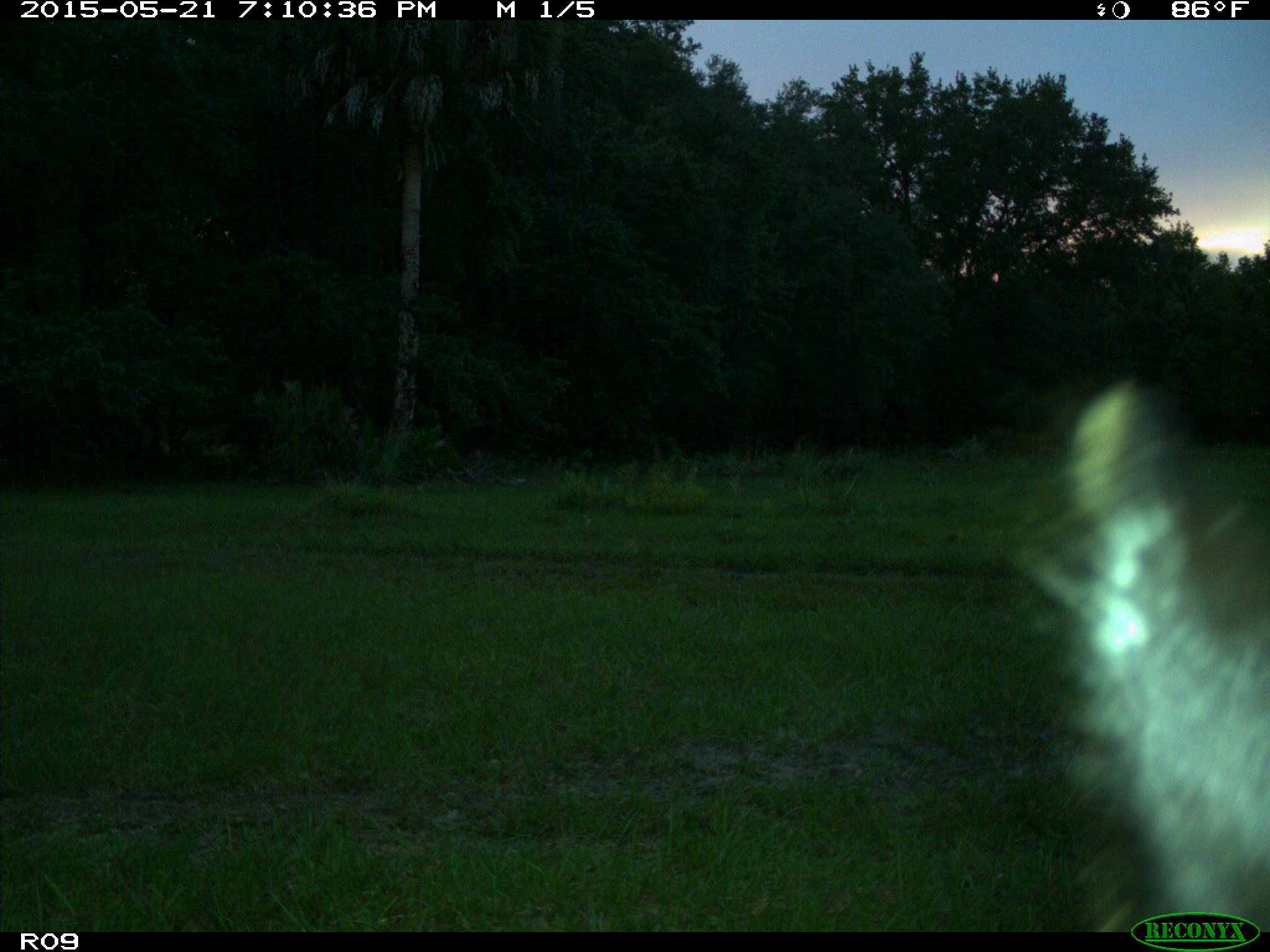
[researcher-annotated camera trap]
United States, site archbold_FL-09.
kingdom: Animalia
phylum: Chordata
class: Mammalia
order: Artiodactyla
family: Bovidae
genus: Bos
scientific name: Bos taurus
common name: domestic cow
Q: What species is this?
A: Bos taurus (domestic cow).